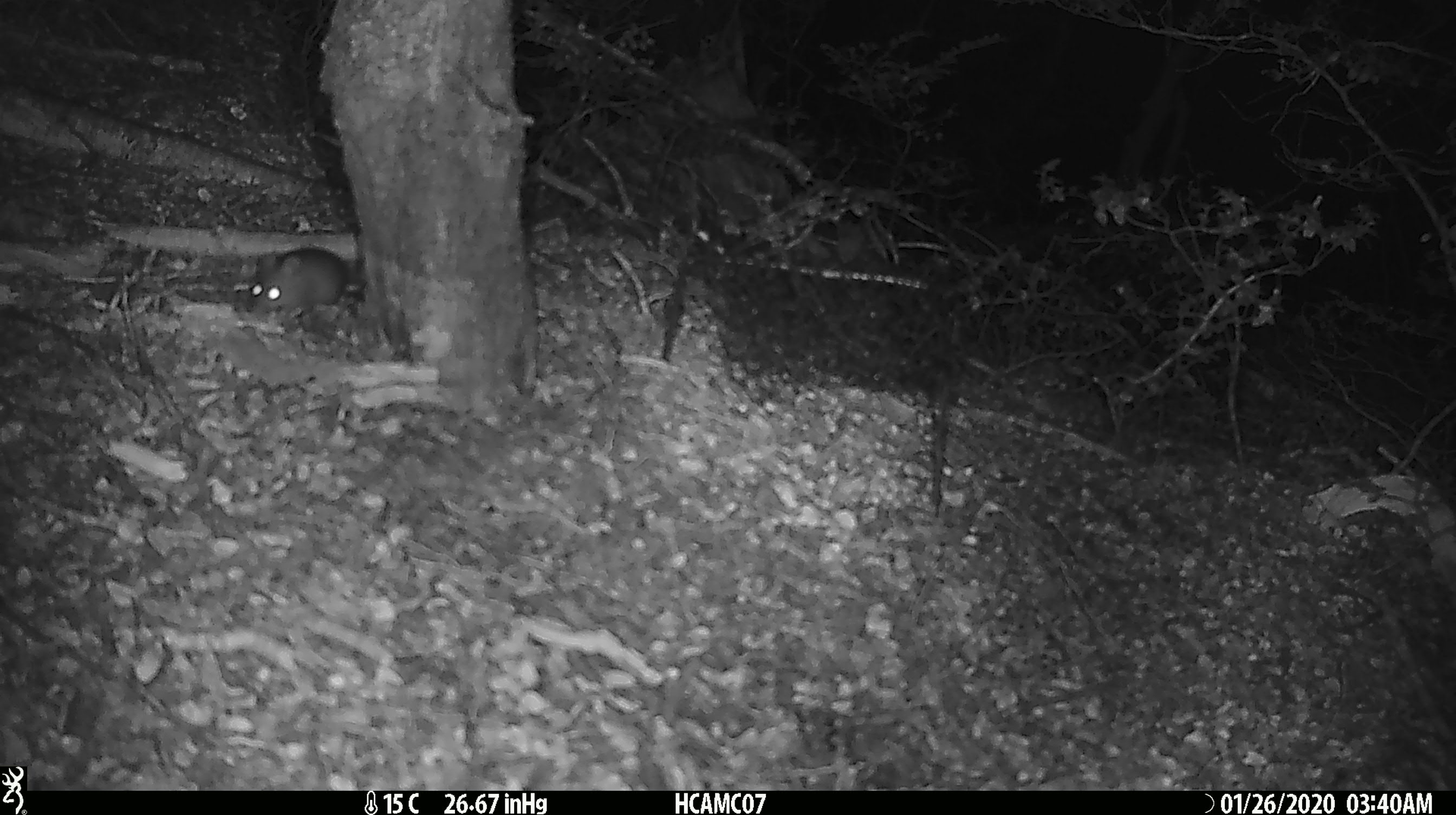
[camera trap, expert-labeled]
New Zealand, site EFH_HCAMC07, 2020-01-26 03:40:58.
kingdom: Animalia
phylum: Chordata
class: Mammalia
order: Rodentia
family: Muridae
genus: Mus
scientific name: Mus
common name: mouse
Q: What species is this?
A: Mouse (Mus).